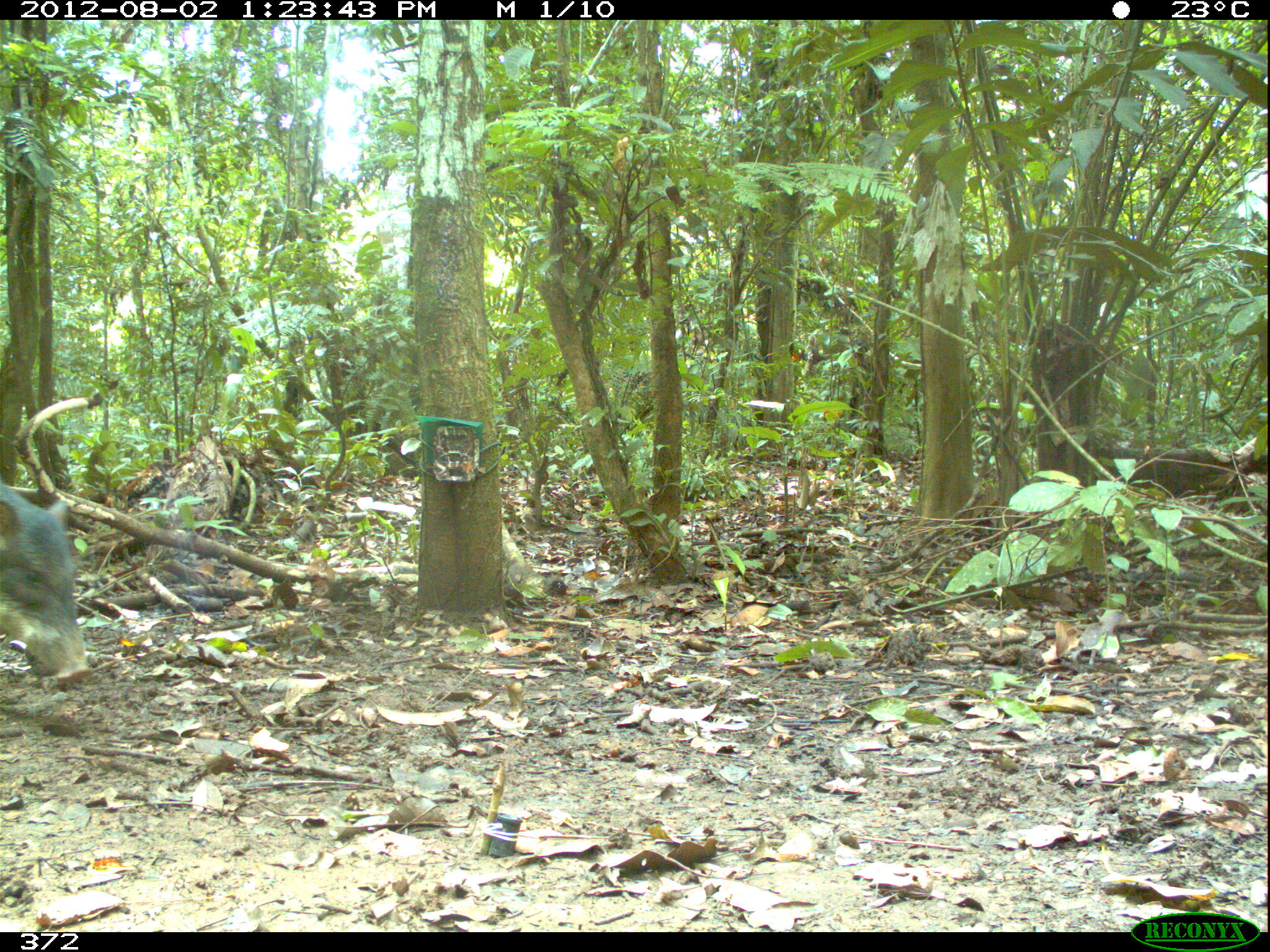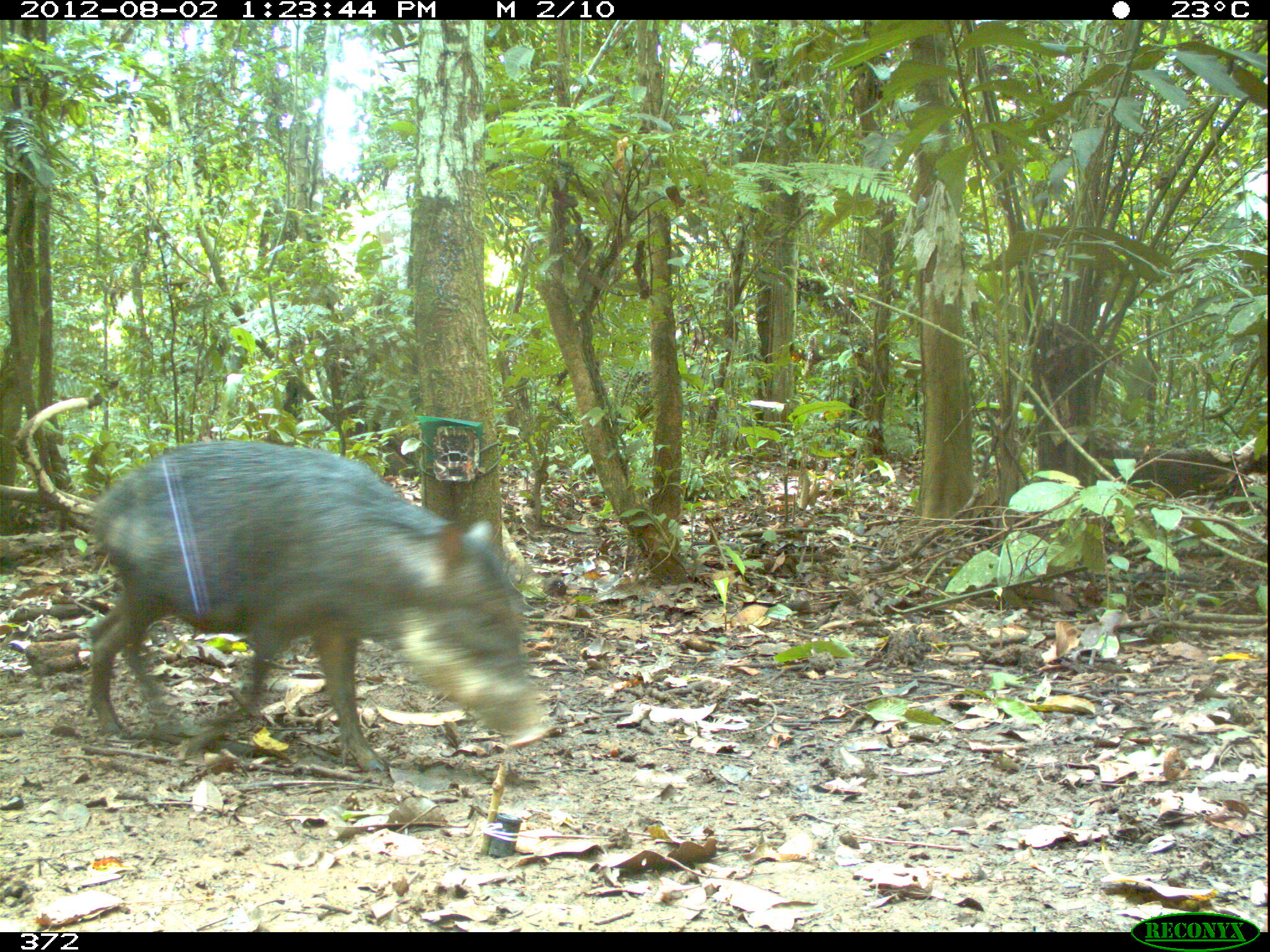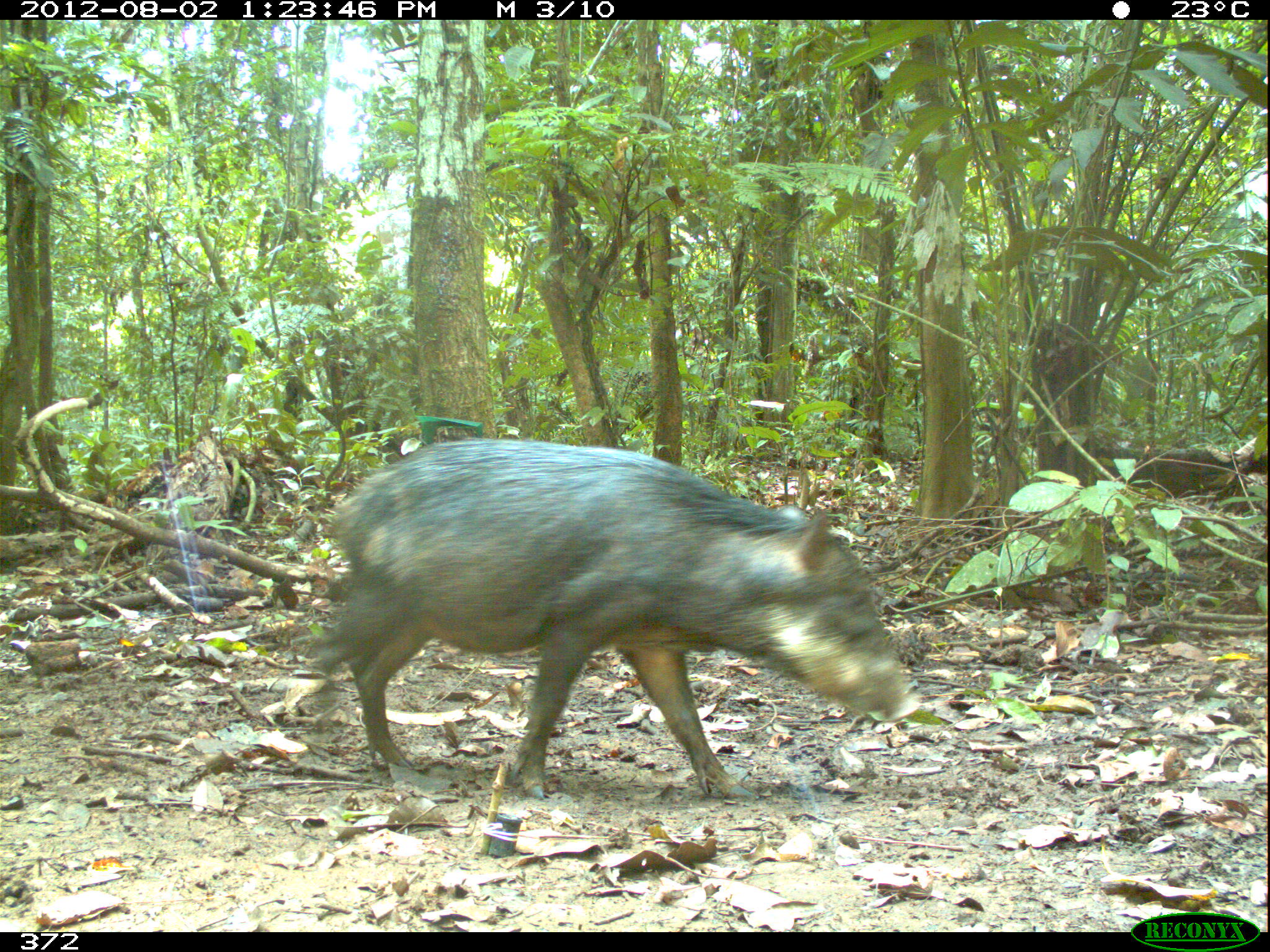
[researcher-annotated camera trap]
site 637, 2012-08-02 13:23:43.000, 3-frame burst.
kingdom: Animalia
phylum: Chordata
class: Mammalia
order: Artiodactyla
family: Tayassuidae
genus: Tayassu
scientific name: Tayassu pecari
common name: white-lipped peccary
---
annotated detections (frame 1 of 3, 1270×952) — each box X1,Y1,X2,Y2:
tayassu pecari: 0,477,93,687